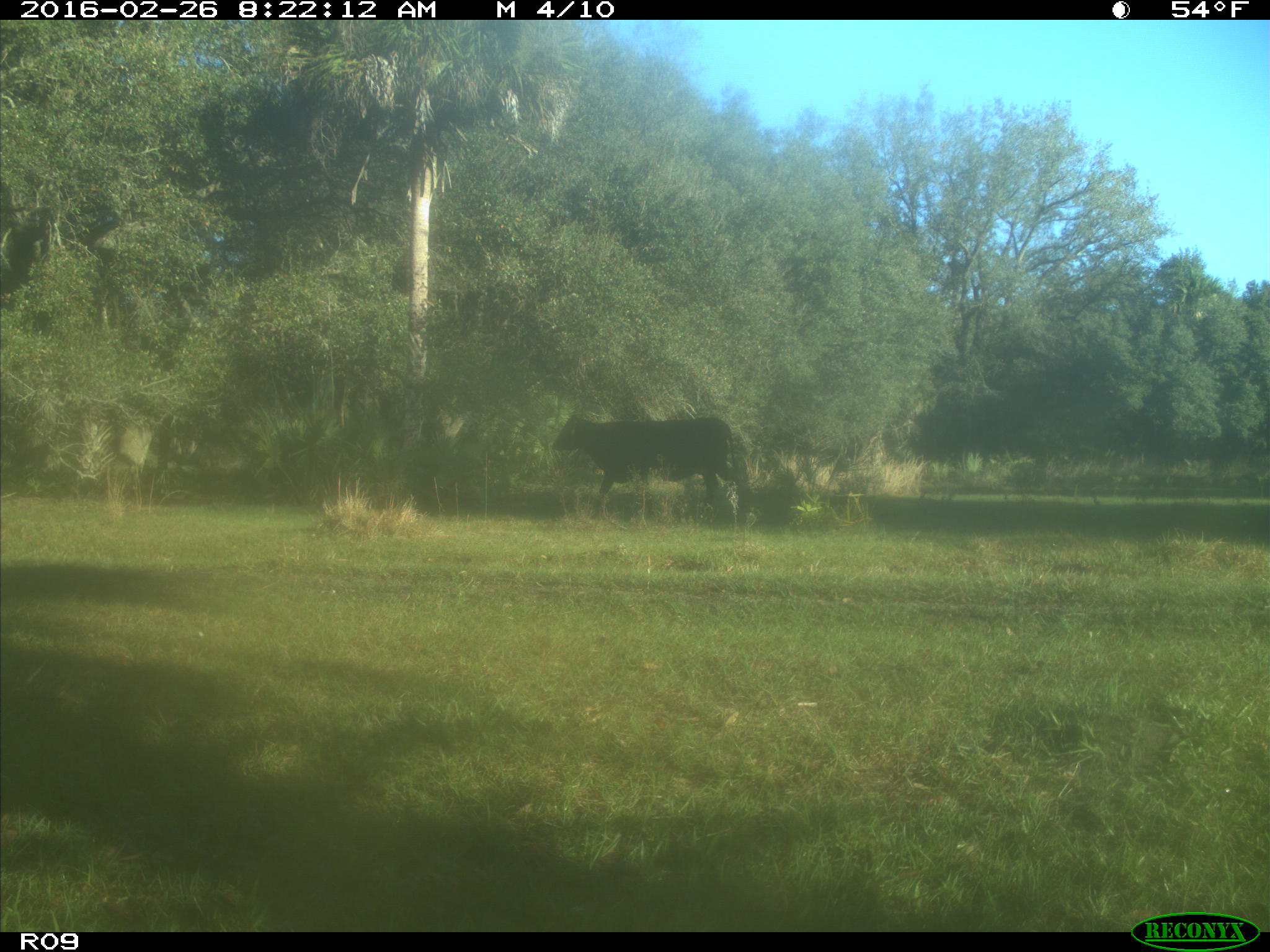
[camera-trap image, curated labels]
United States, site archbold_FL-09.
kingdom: Animalia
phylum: Chordata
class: Mammalia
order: Artiodactyla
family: Bovidae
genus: Bos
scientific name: Bos taurus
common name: domestic cow